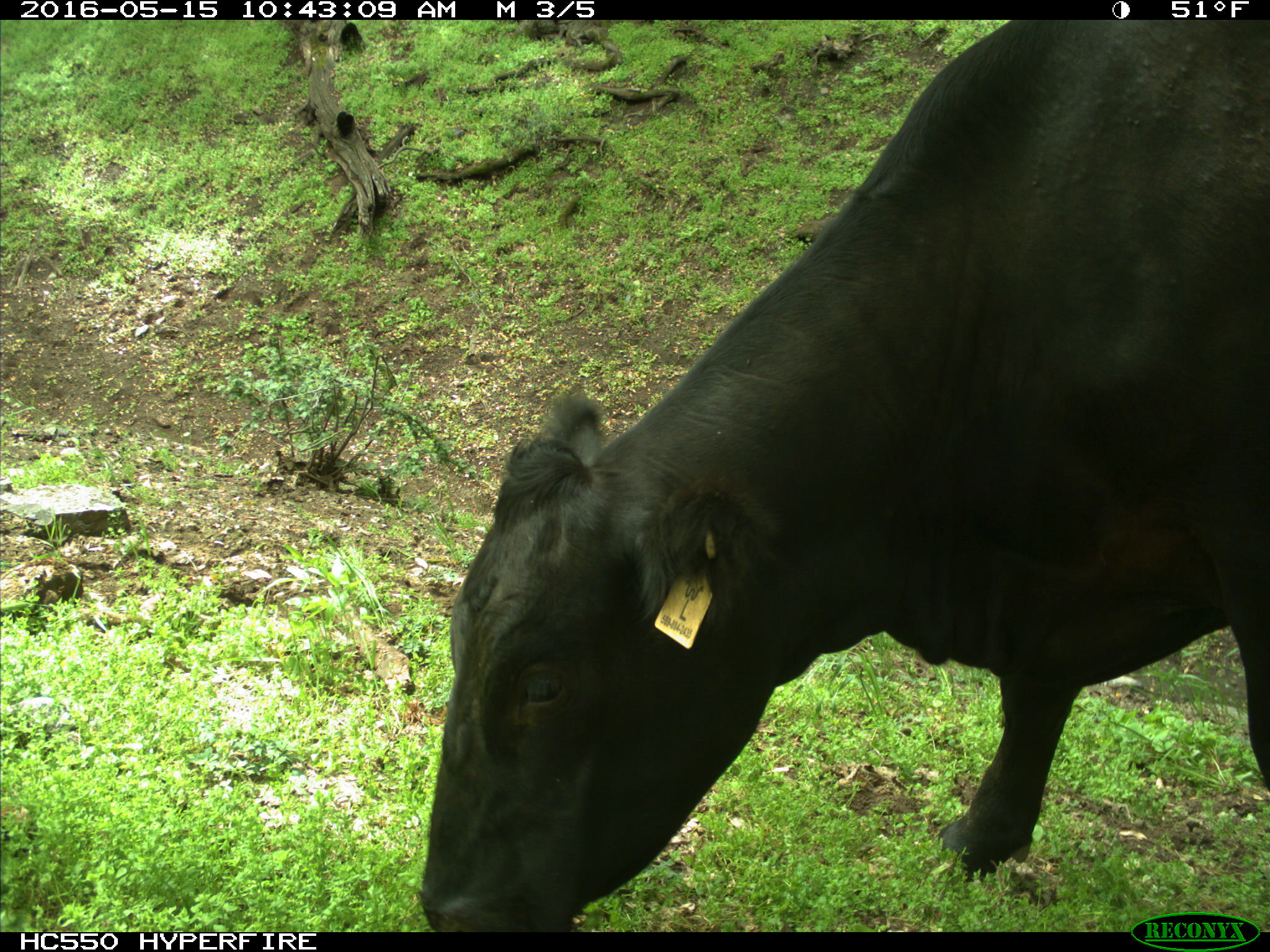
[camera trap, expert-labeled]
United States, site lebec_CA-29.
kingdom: Animalia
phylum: Chordata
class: Mammalia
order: Artiodactyla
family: Bovidae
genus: Bos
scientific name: Bos taurus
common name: domestic cow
Bos taurus (domestic cow).